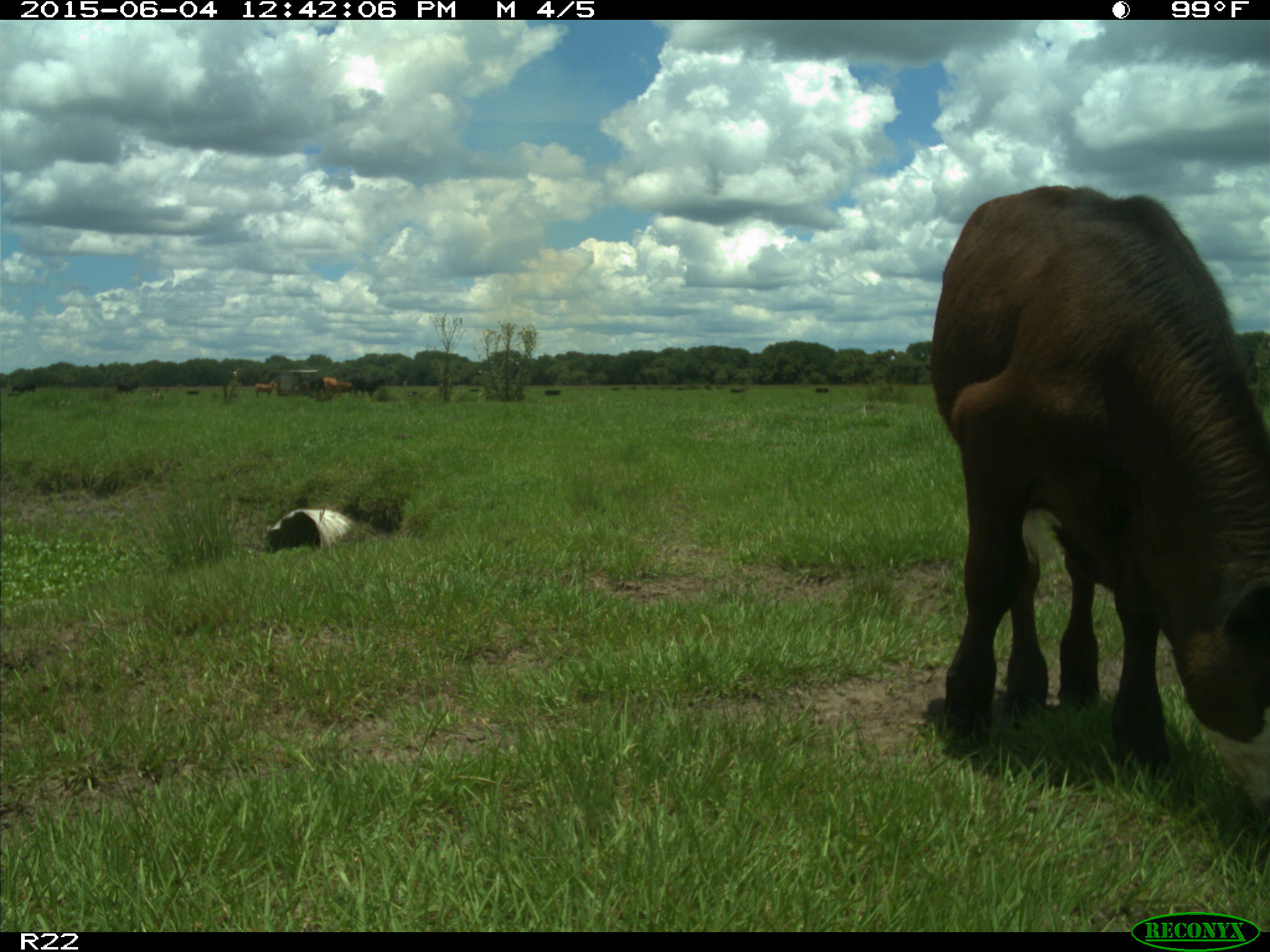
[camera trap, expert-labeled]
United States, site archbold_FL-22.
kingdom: Animalia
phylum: Chordata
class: Mammalia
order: Artiodactyla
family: Bovidae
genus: Bos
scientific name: Bos taurus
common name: domestic cow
Bos taurus (domestic cow).